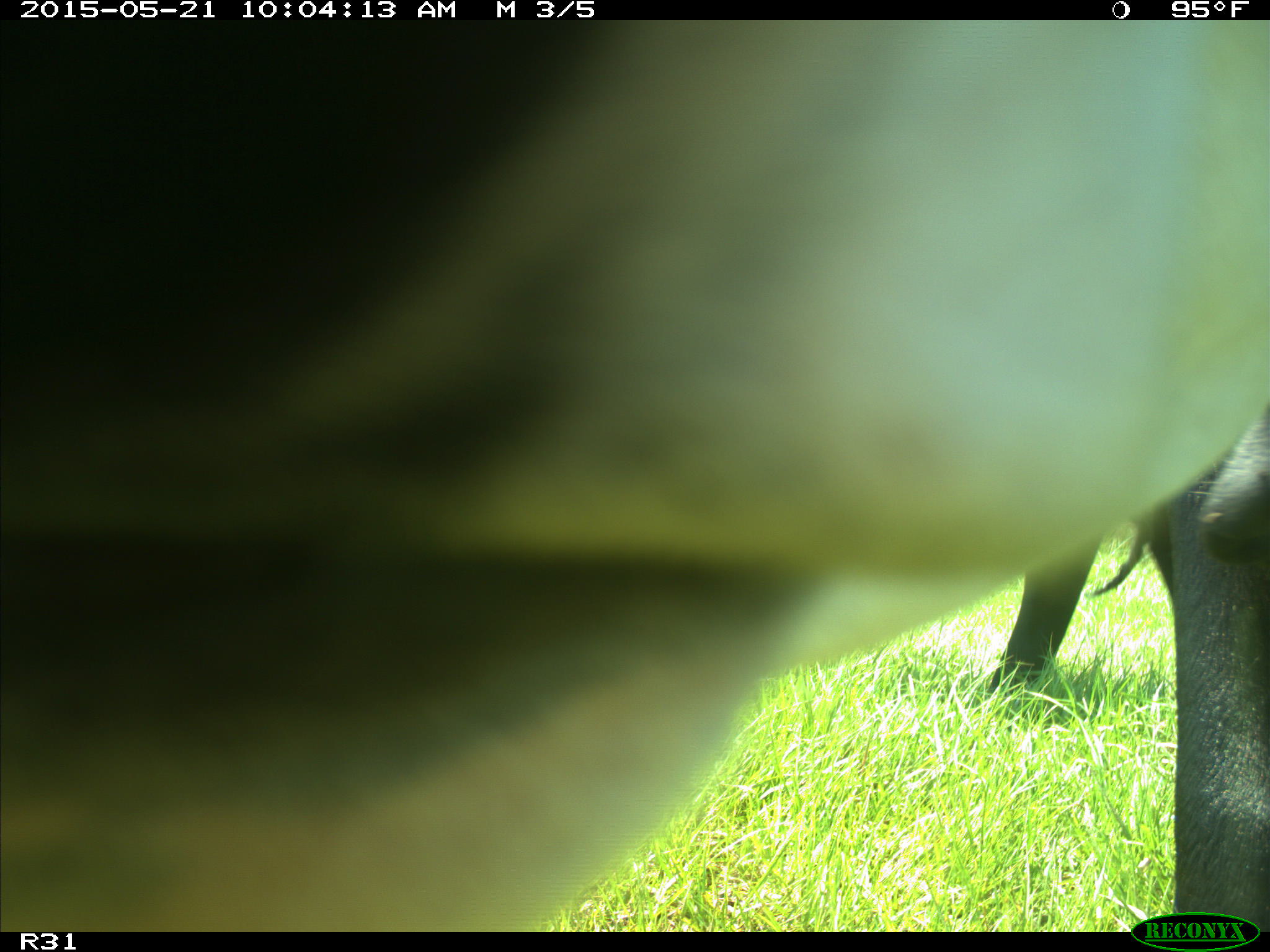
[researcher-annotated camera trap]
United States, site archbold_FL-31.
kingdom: Animalia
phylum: Chordata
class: Mammalia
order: Artiodactyla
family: Bovidae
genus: Bos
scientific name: Bos taurus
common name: domestic cow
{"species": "Bos taurus (domestic cow)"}